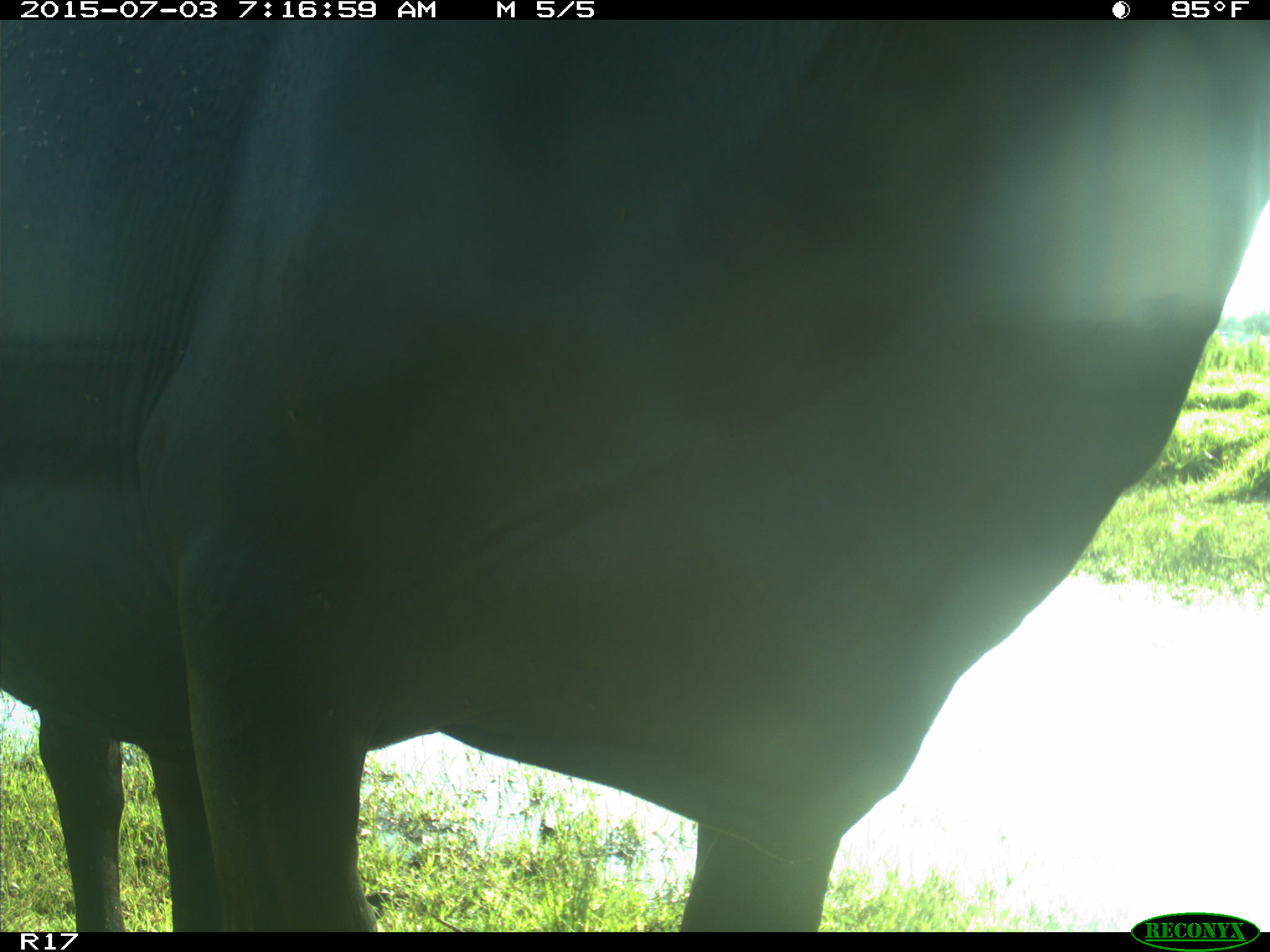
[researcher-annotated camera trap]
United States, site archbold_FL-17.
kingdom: Animalia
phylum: Chordata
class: Mammalia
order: Artiodactyla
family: Bovidae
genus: Bos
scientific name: Bos taurus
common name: domestic cow